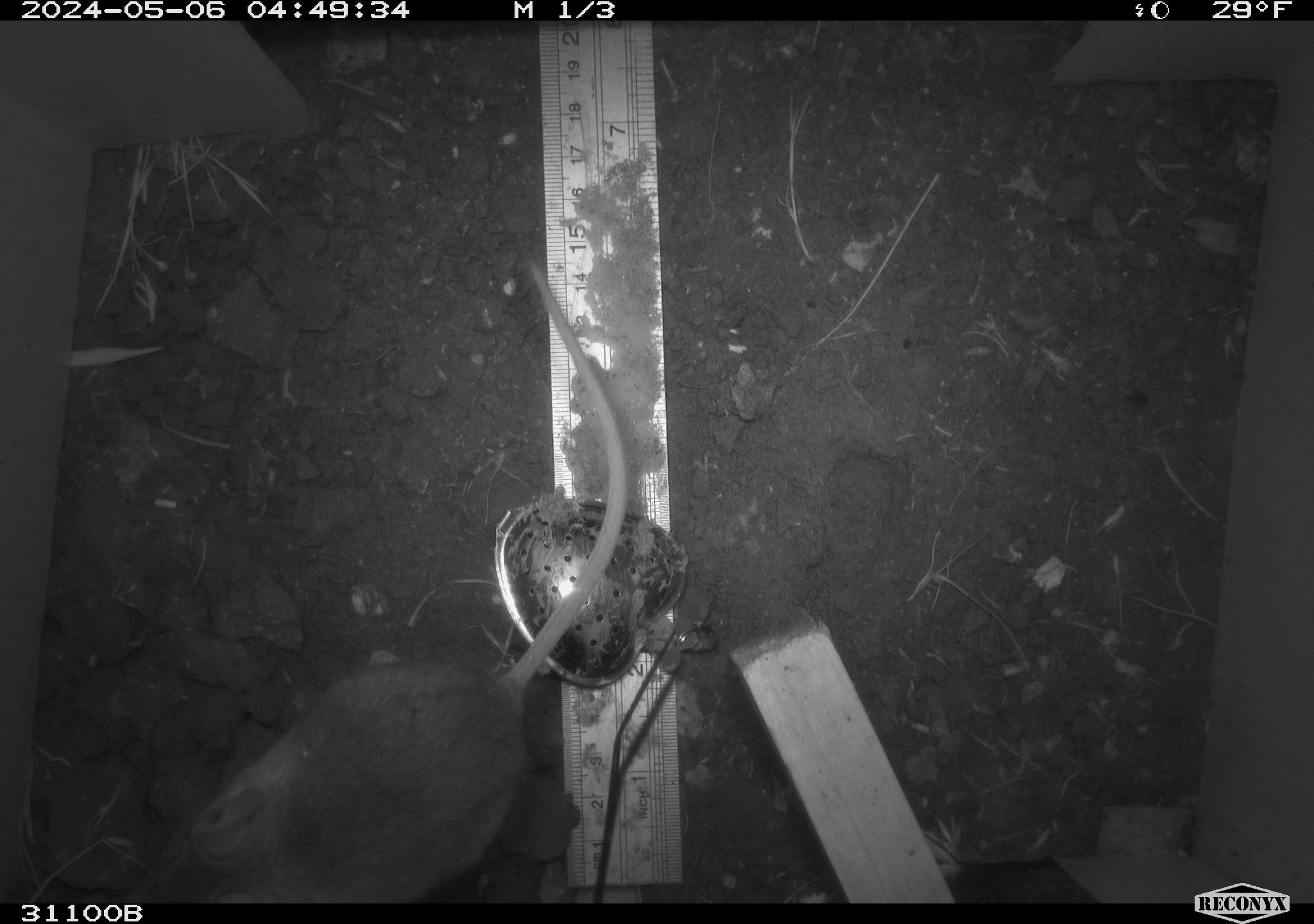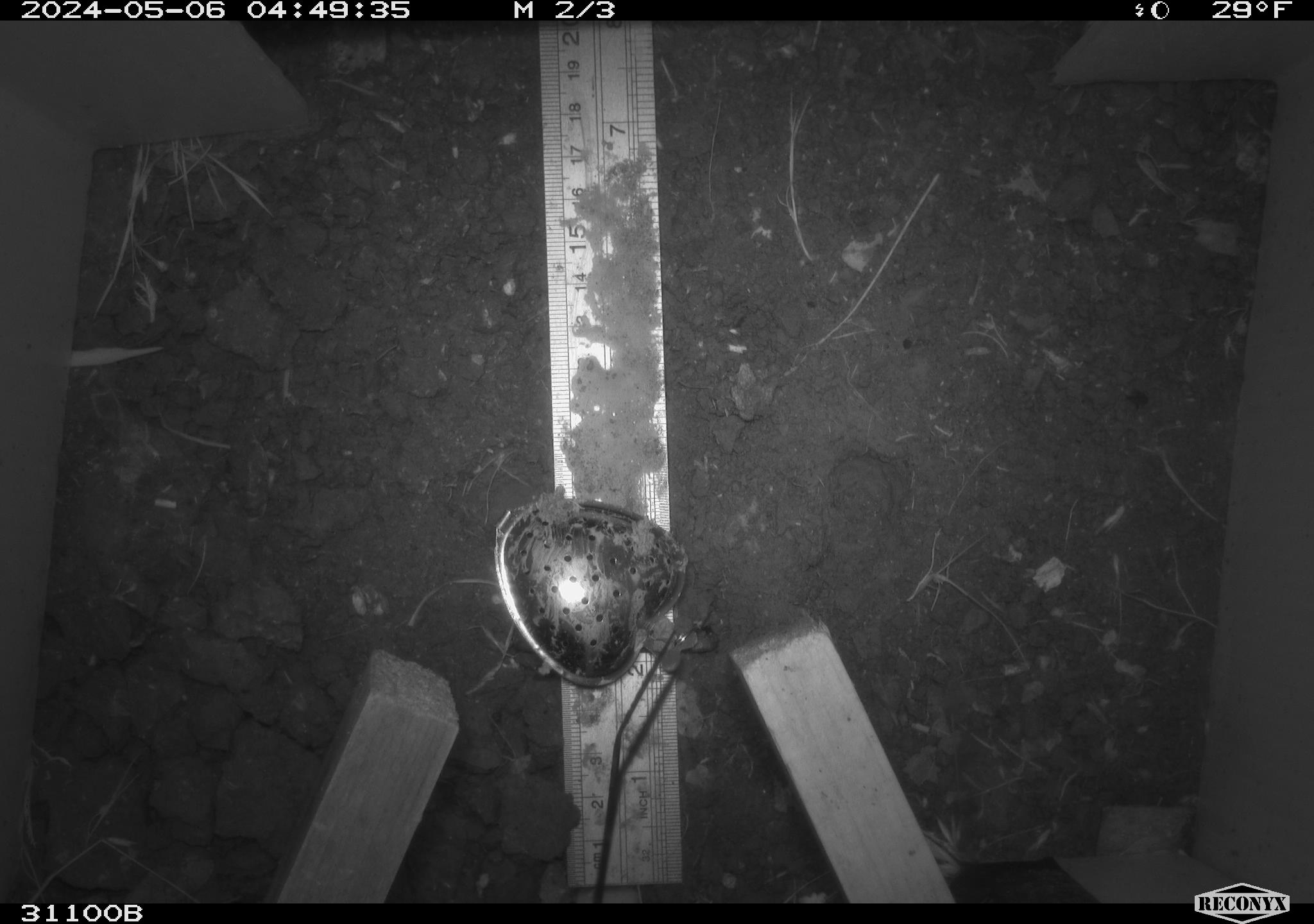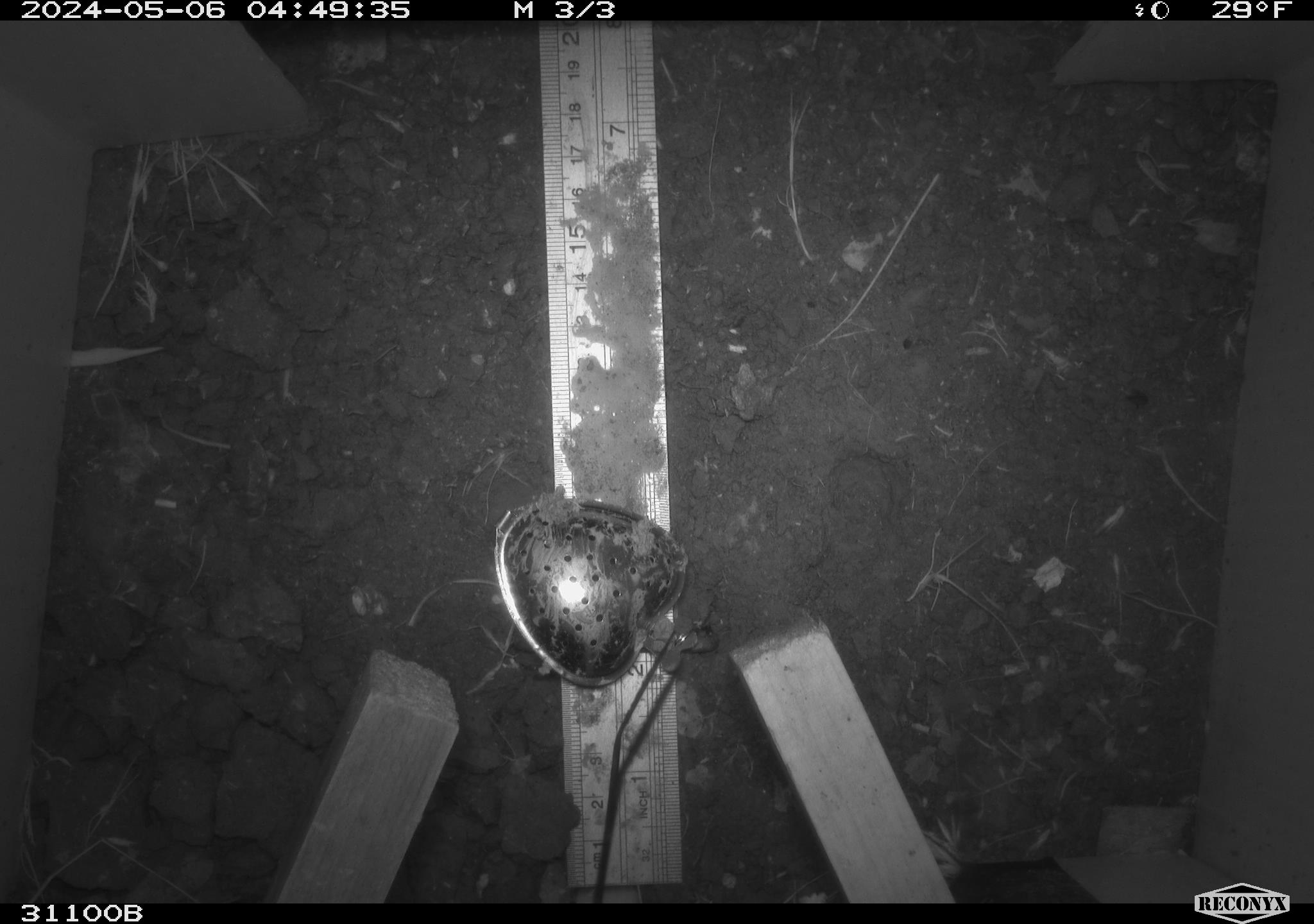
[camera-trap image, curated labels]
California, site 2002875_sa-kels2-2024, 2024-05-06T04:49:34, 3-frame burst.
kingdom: Animalia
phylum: Chordata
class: Mammalia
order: Rodentia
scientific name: Rodentia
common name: rodent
Rodent (Rodentia).